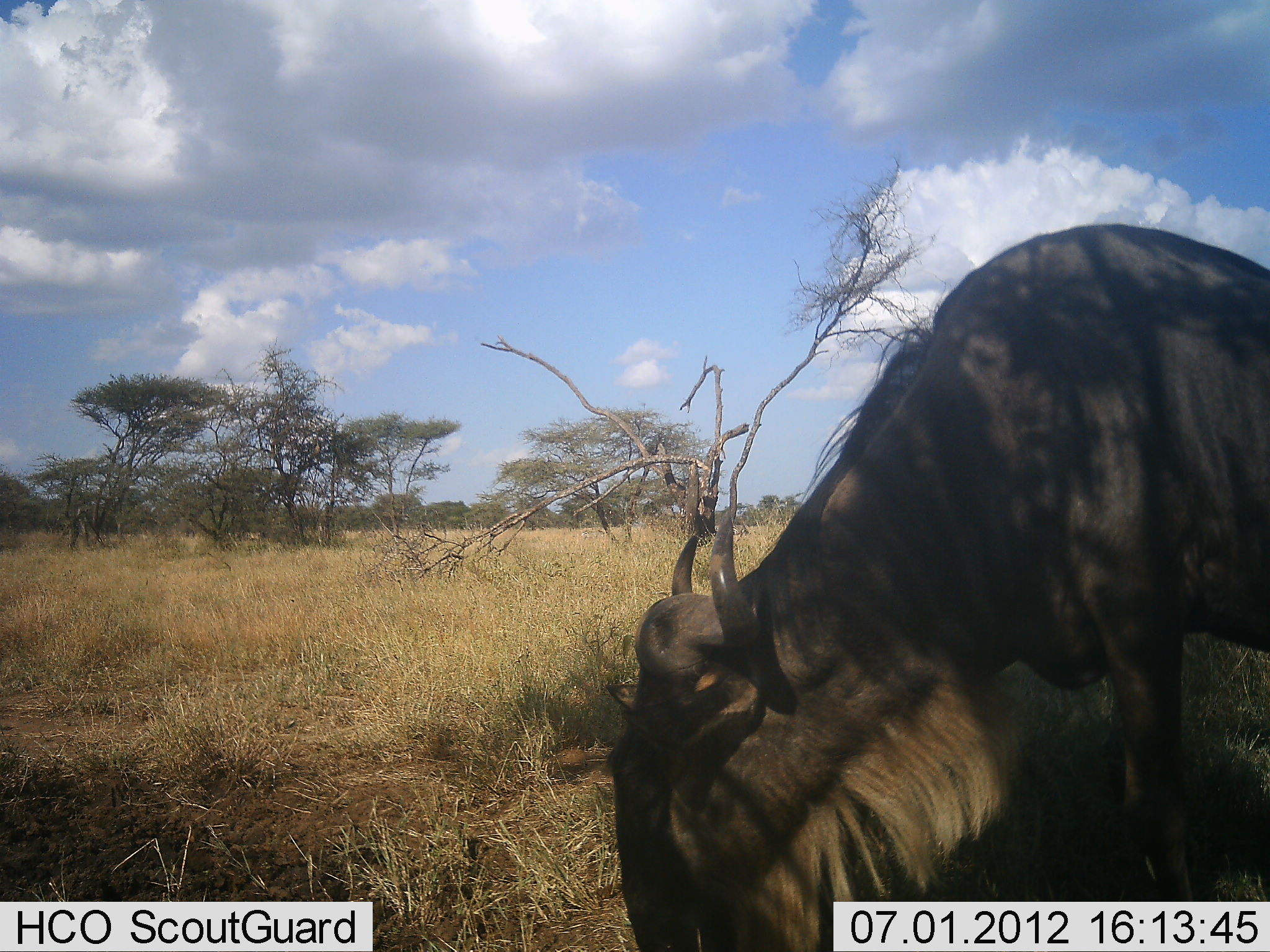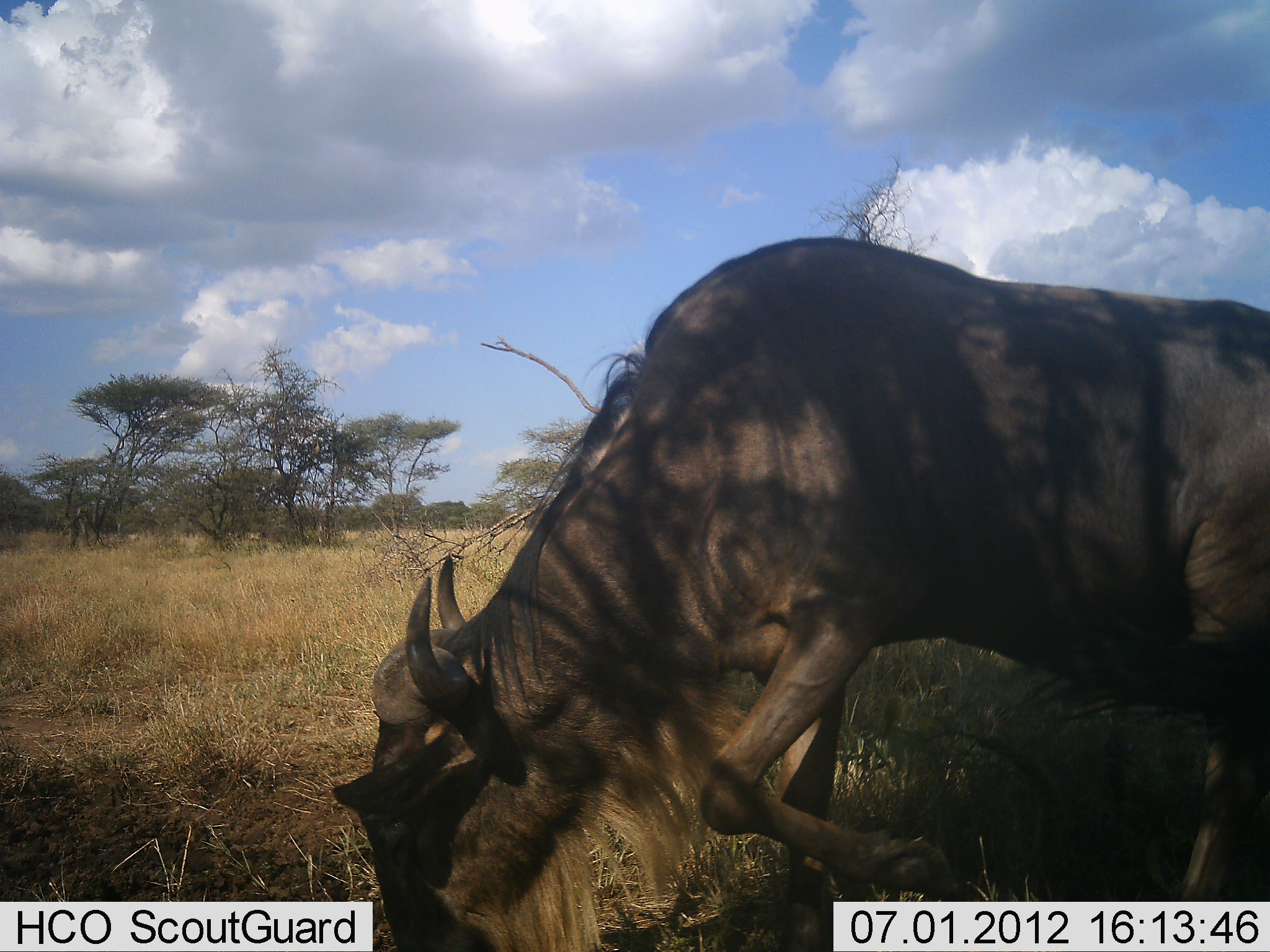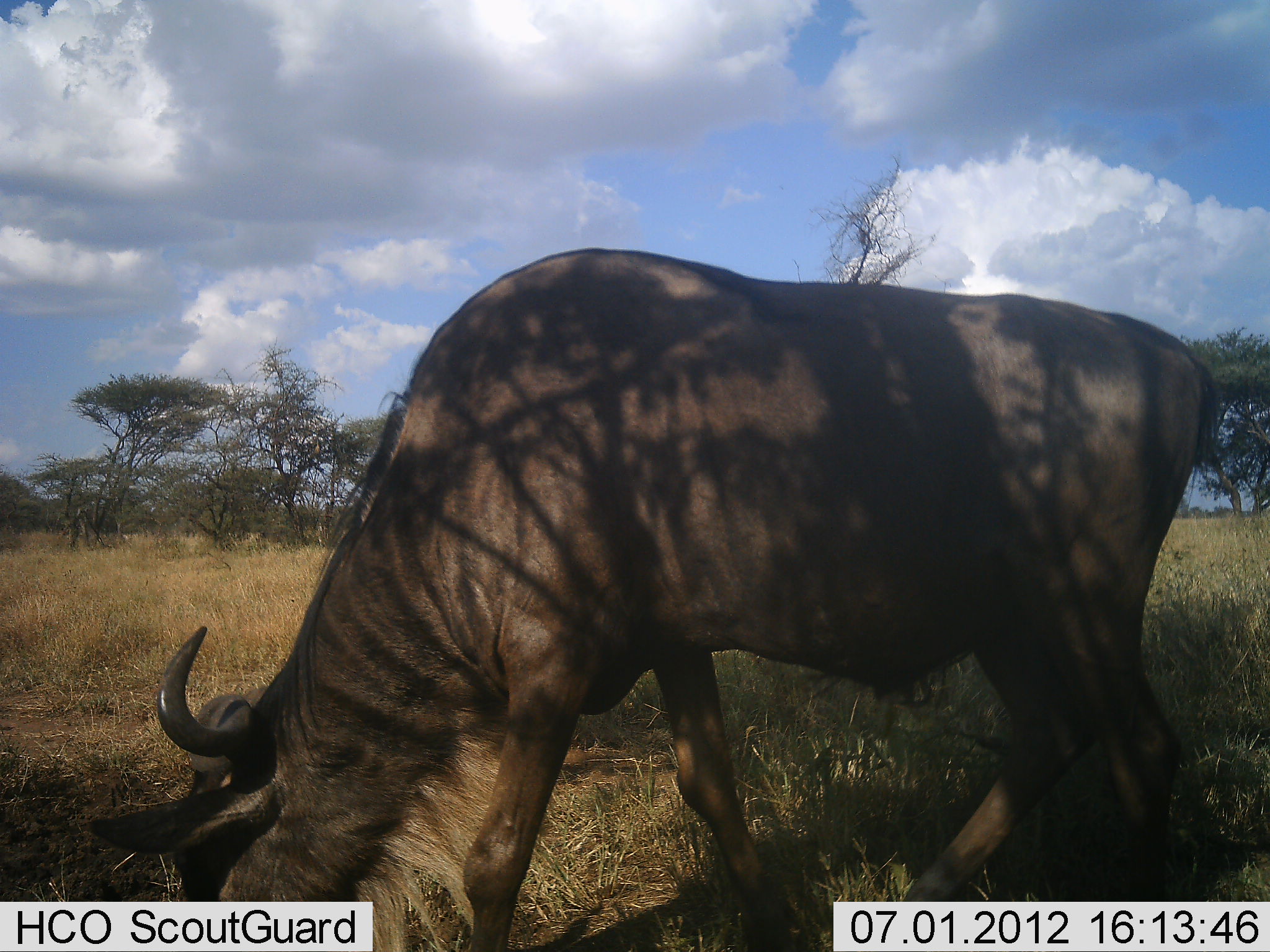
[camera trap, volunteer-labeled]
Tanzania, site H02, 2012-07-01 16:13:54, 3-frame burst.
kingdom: Animalia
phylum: Chordata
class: Mammalia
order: Artiodactyla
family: Bovidae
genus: Connochaetes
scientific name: Connochaetes taurinus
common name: blue wildebeest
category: wildebeest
Wildebeest (blue wildebeest) (Connochaetes taurinus), count 1. Behavior (volunteer vote fractions): standing 20%, resting 10%, moving 50%, interacting 0%. Young present (vote fraction): 0%. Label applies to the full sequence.